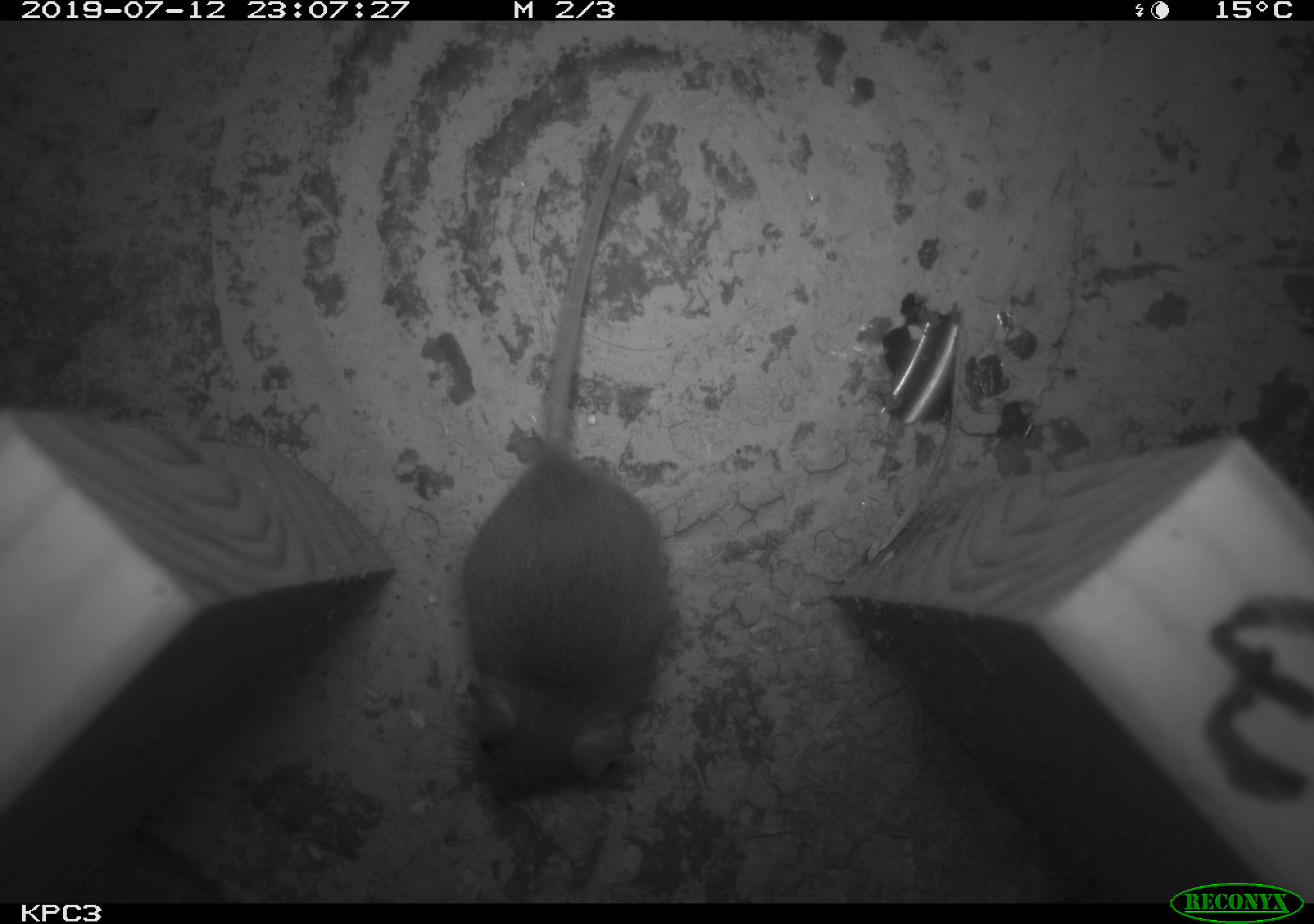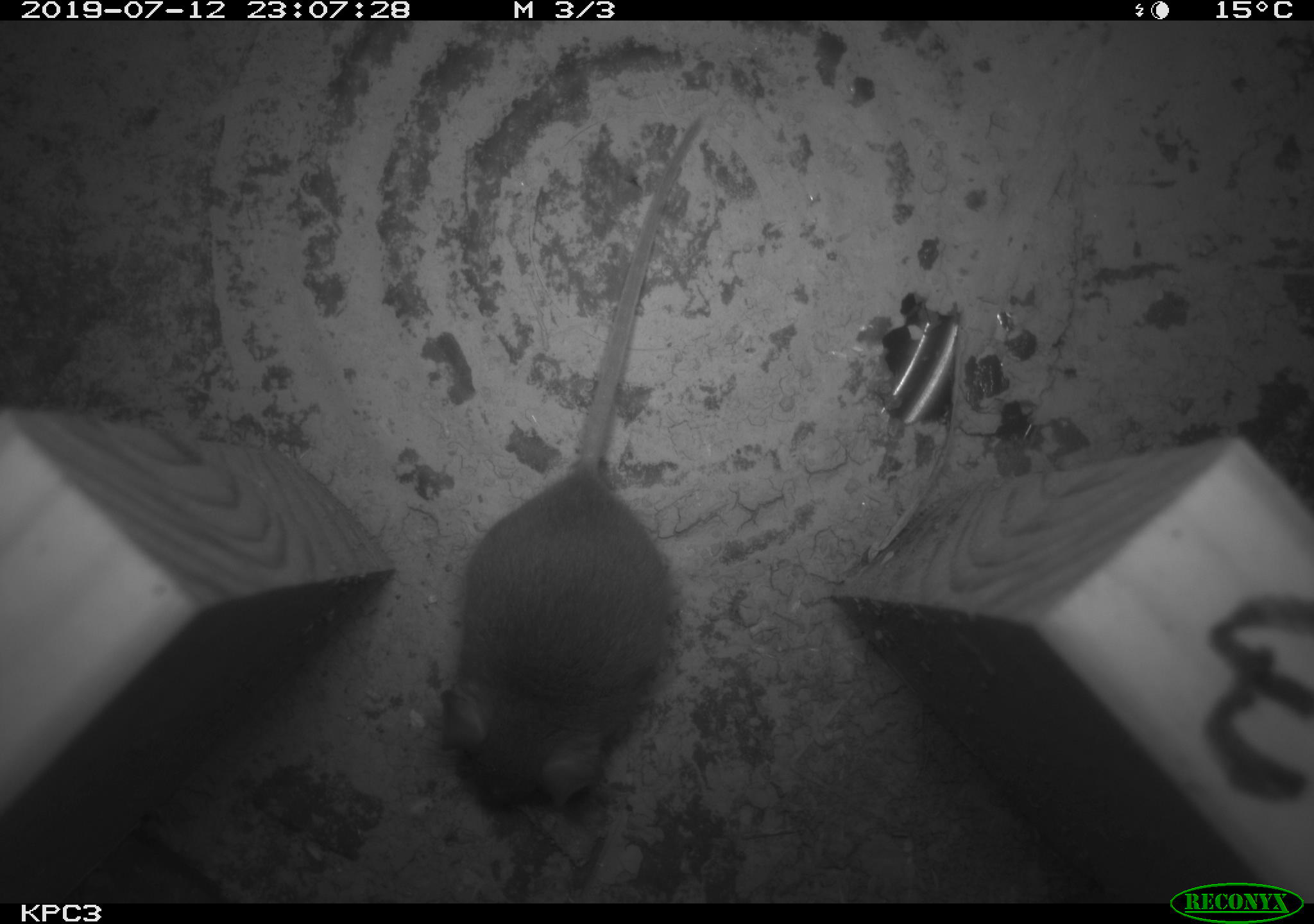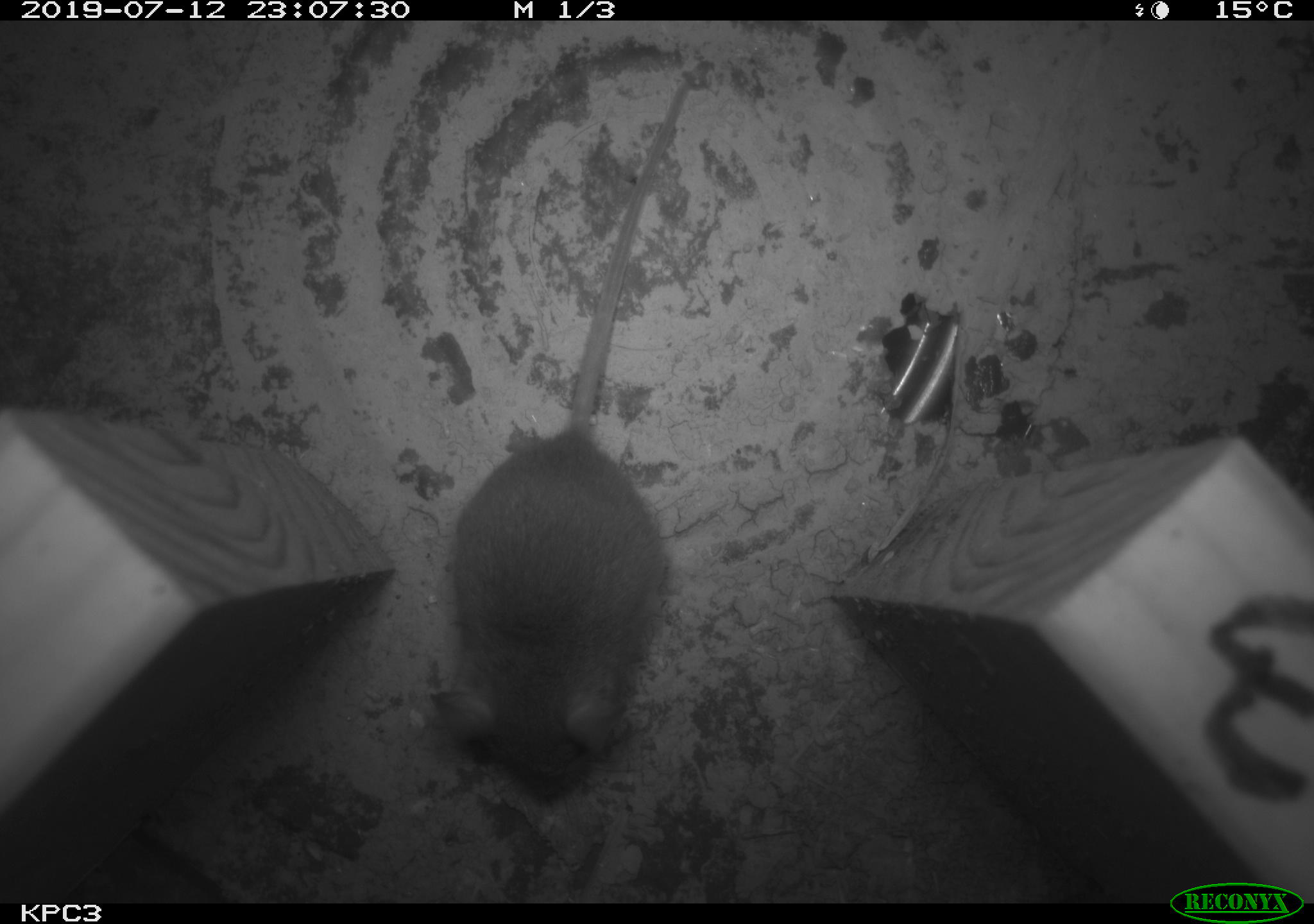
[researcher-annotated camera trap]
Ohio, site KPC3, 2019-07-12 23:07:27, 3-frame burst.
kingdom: Animalia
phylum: Chordata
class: Mammalia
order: Rodentia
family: Cricetidae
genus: Peromyscus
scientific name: Peromyscus leucopus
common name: white-footed mouse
White-footed mouse (Peromyscus leucopus).